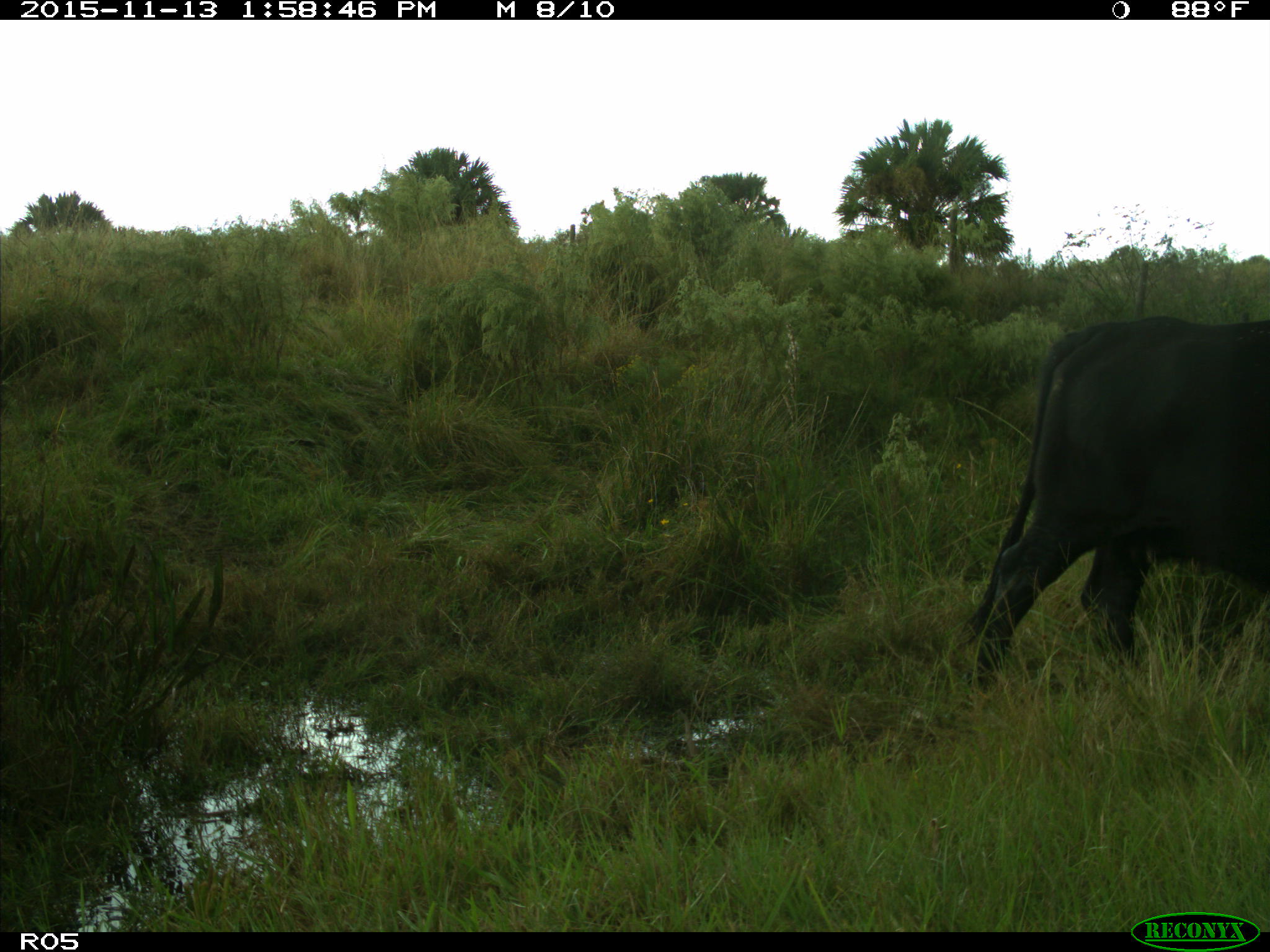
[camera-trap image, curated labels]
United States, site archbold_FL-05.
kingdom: Animalia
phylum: Chordata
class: Mammalia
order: Artiodactyla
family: Bovidae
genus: Bos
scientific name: Bos taurus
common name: domestic cow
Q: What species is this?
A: Bos taurus (domestic cow).